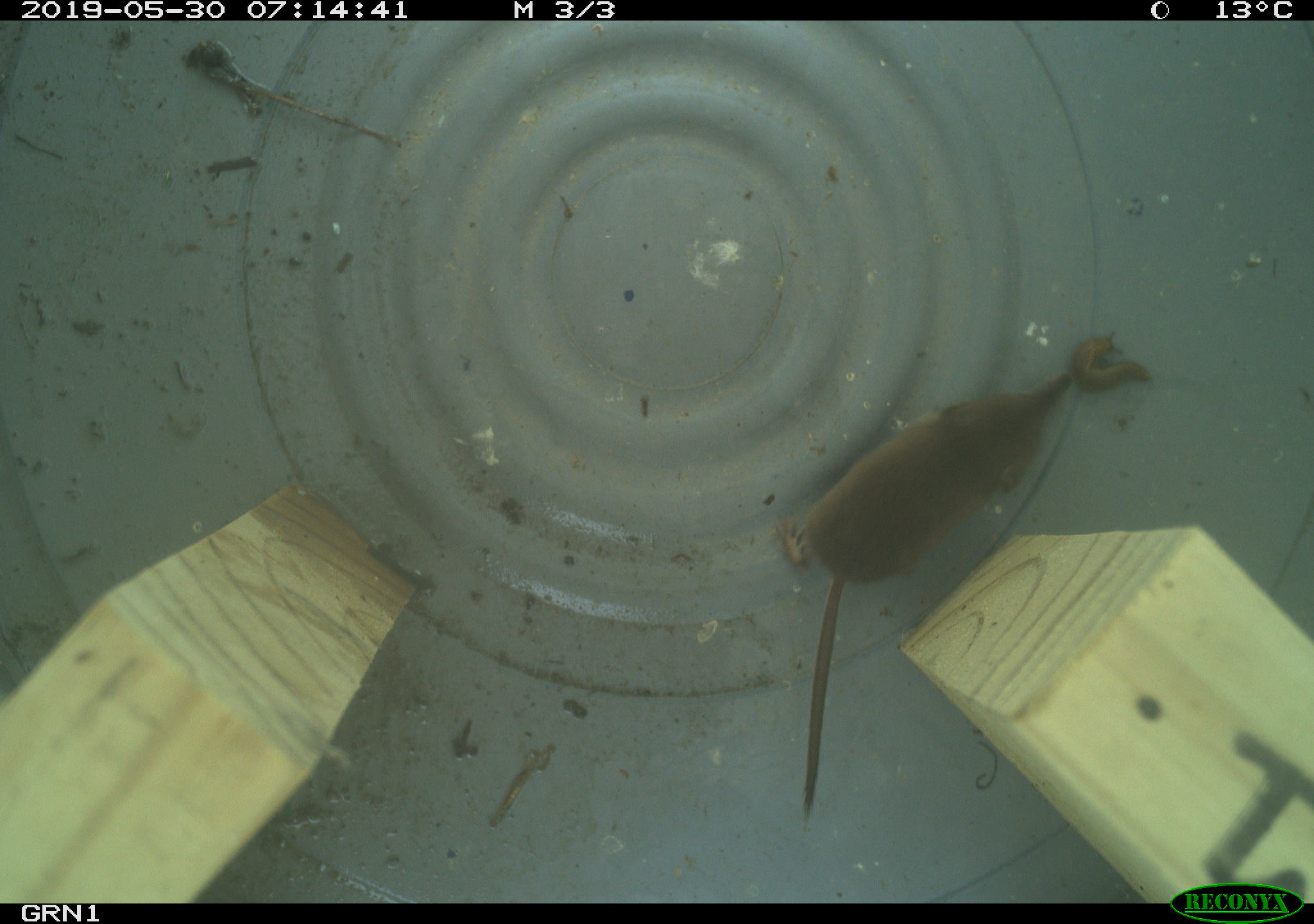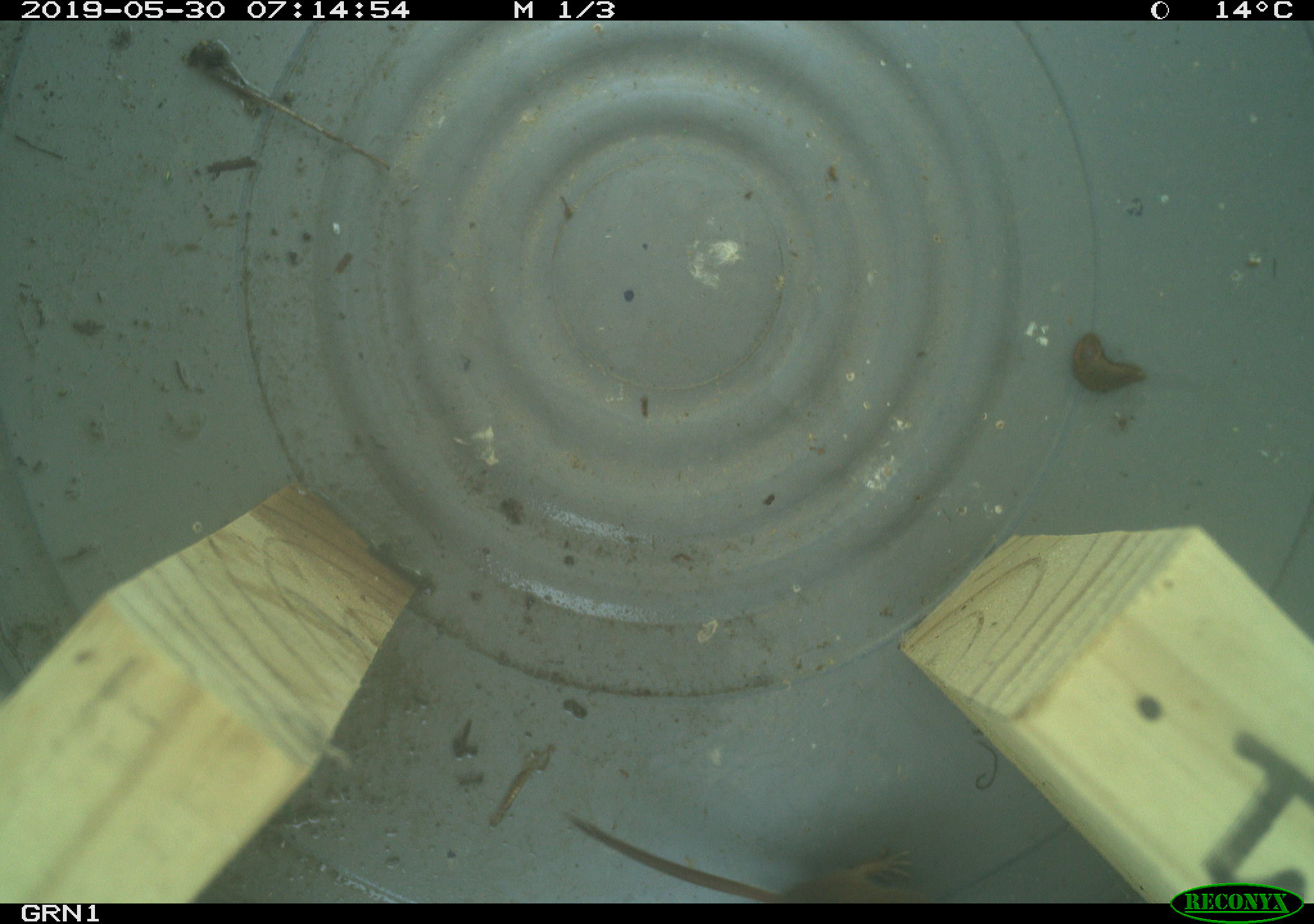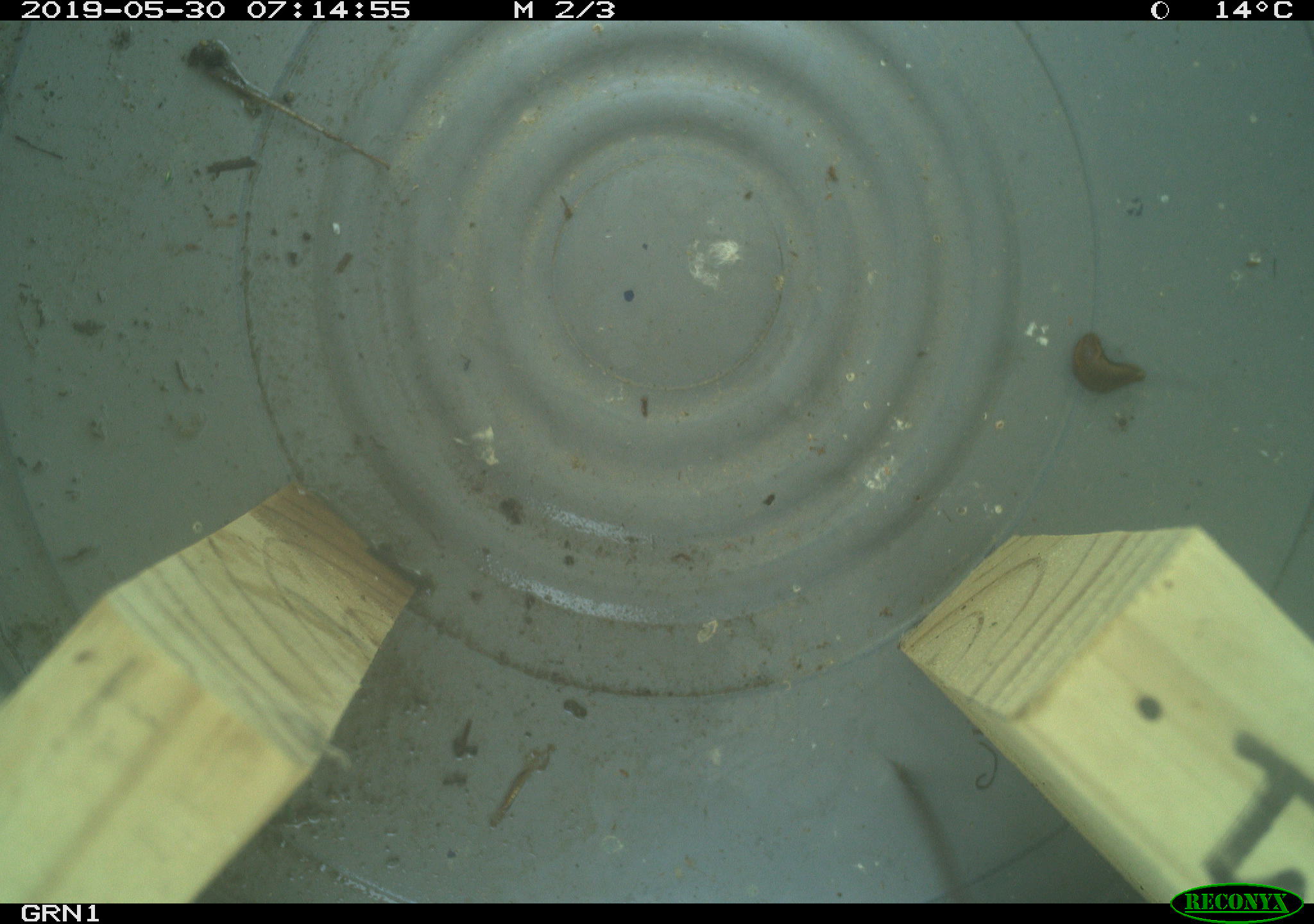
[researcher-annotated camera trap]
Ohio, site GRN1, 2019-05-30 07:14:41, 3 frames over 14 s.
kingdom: Animalia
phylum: Chordata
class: Mammalia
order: Eulipotyphla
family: Soricidae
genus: Sorex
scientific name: Sorex cinereus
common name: masked shrew